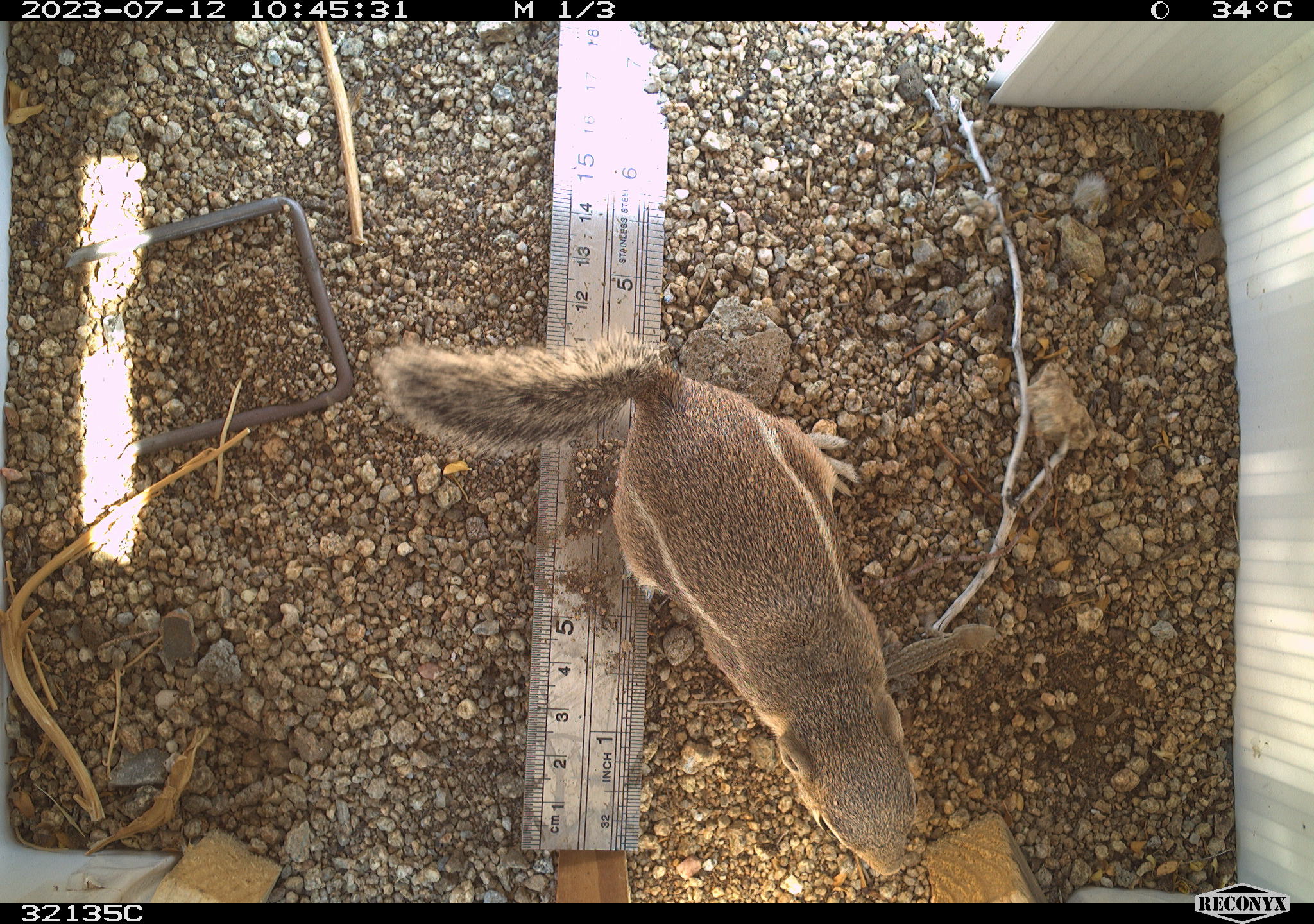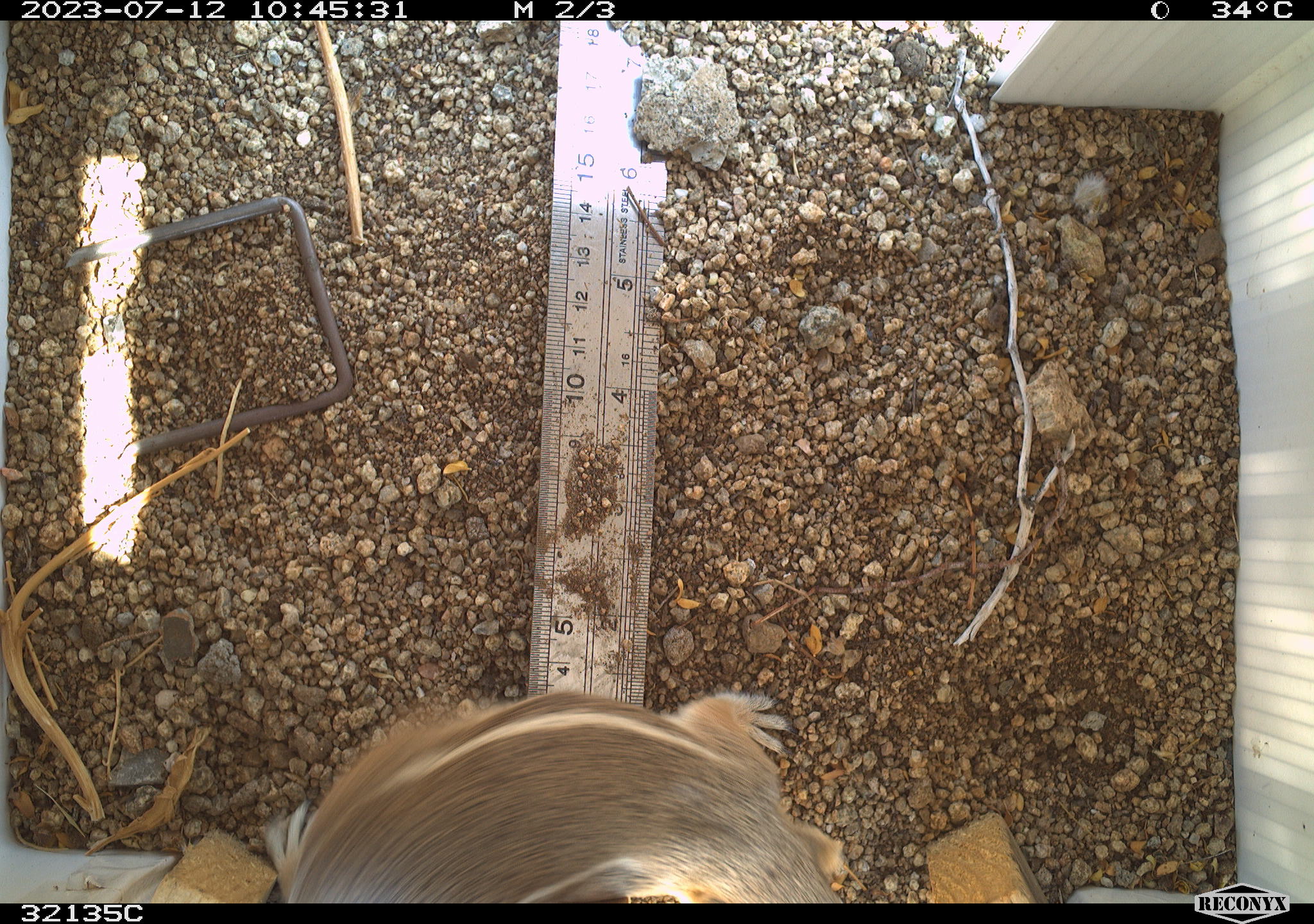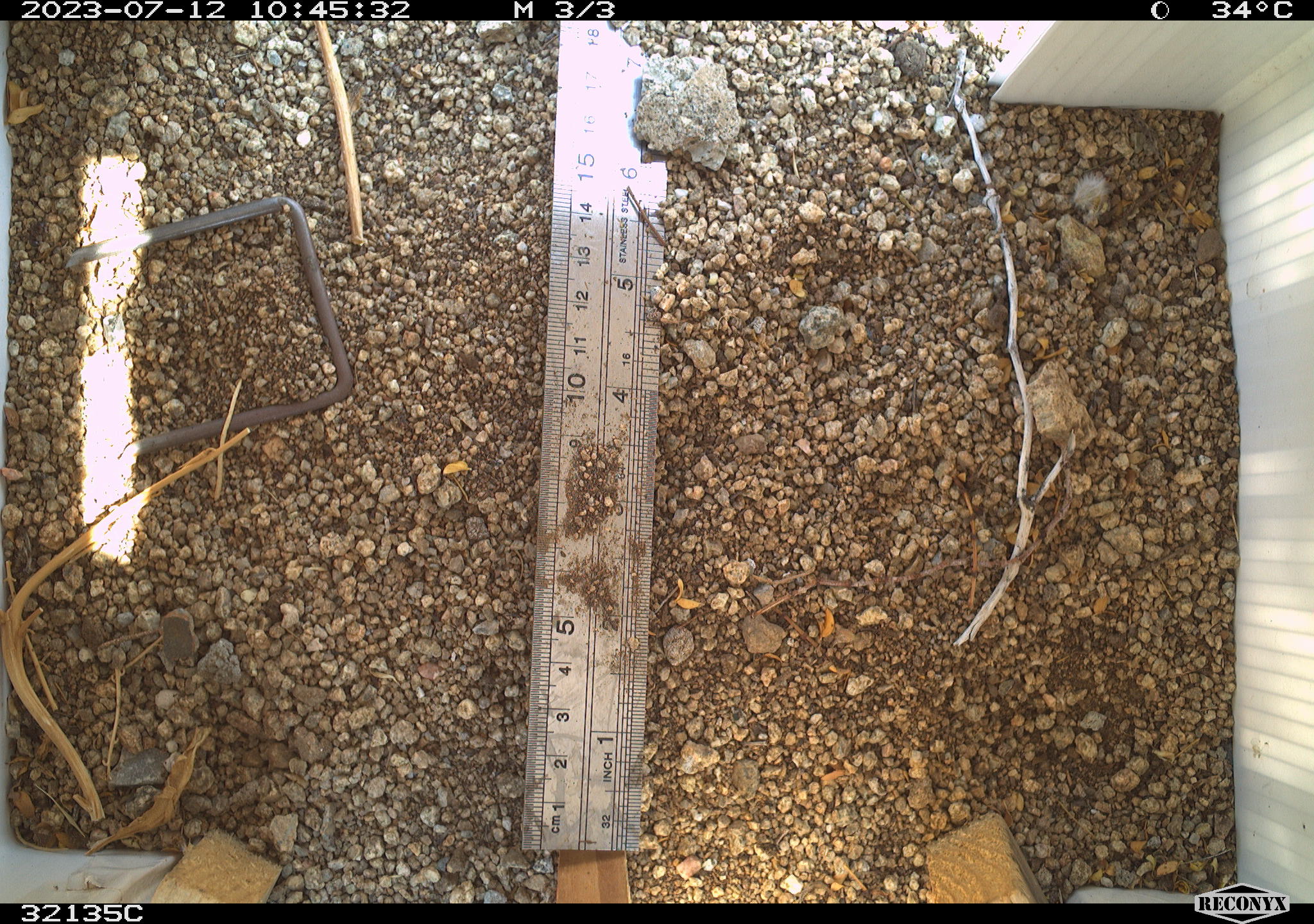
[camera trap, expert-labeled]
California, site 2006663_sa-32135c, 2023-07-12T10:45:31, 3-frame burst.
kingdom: Animalia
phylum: Chordata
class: Mammalia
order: Rodentia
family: Sciuridae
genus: Ammospermophilus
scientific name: Ammospermophilus leucurus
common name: white-tailed antelope squirrel